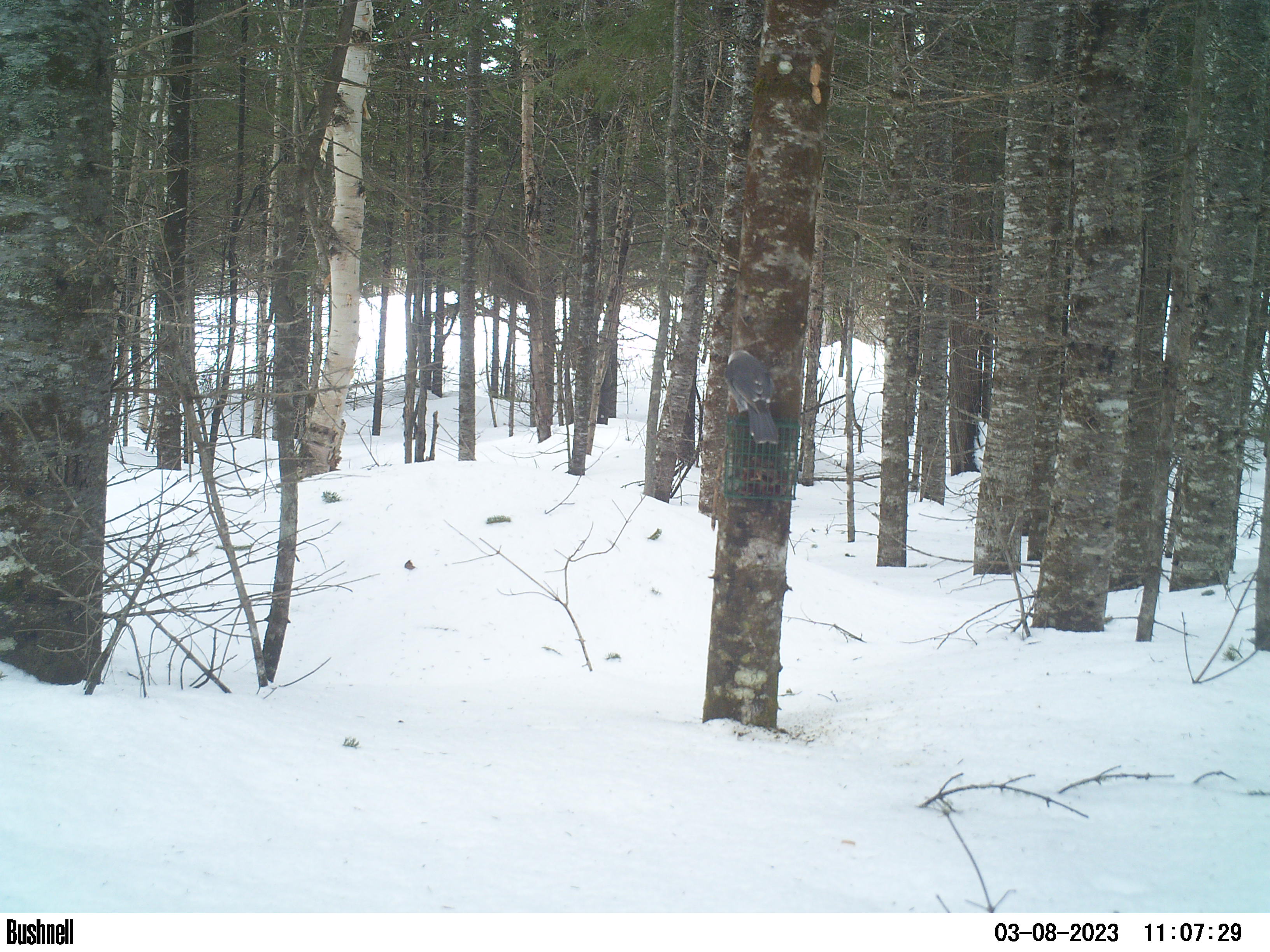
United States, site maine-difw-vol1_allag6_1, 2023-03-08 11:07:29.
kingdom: Animalia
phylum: Chordata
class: Aves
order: Passeriformes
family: Corvidae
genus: Perisoreus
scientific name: Perisoreus canadensis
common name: canada jay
Canada jay (Perisoreus canadensis).